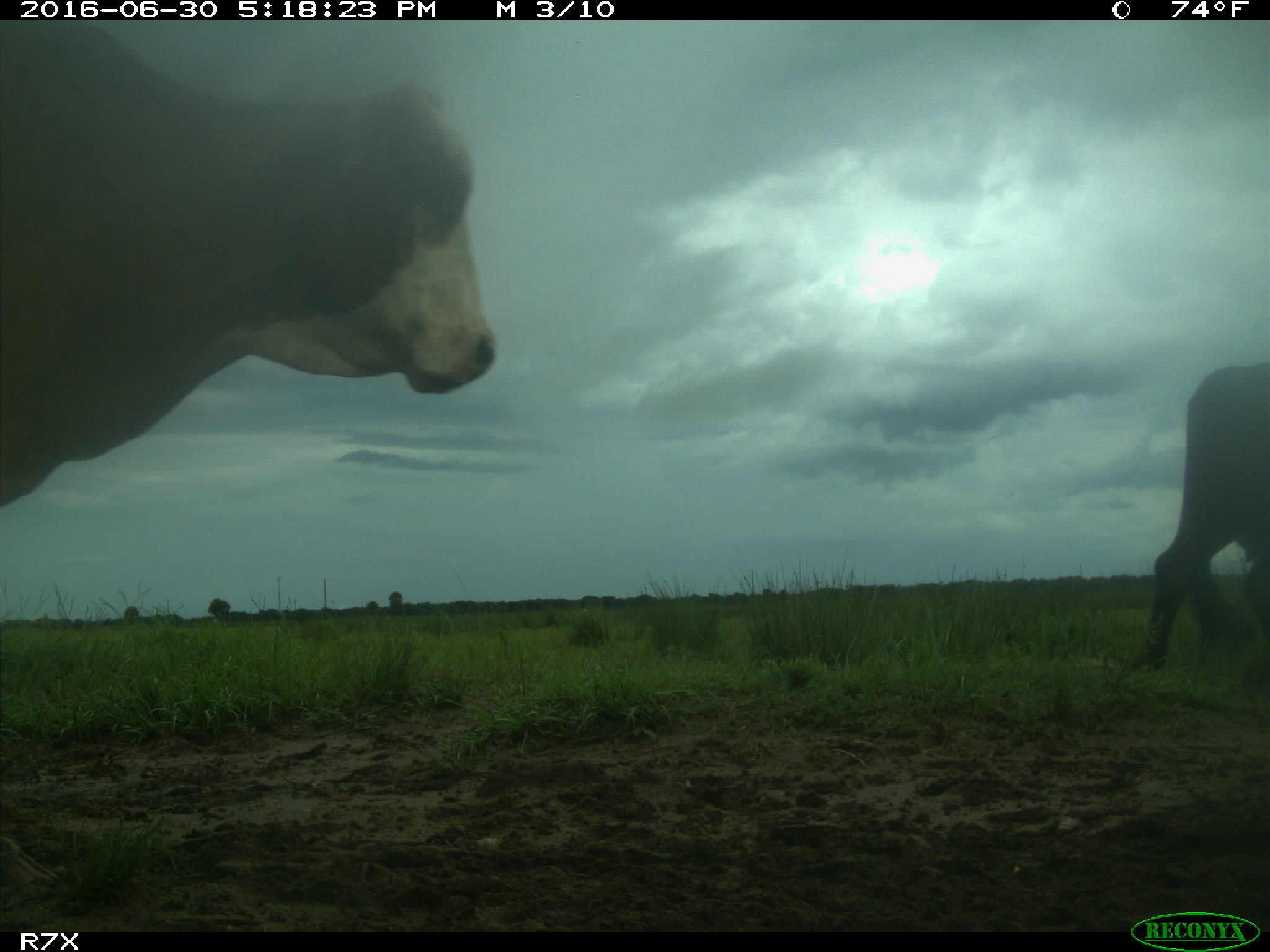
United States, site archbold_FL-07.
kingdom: Animalia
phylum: Chordata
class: Mammalia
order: Artiodactyla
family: Bovidae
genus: Bos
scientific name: Bos taurus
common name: domestic cow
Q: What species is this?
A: Bos taurus (domestic cow).